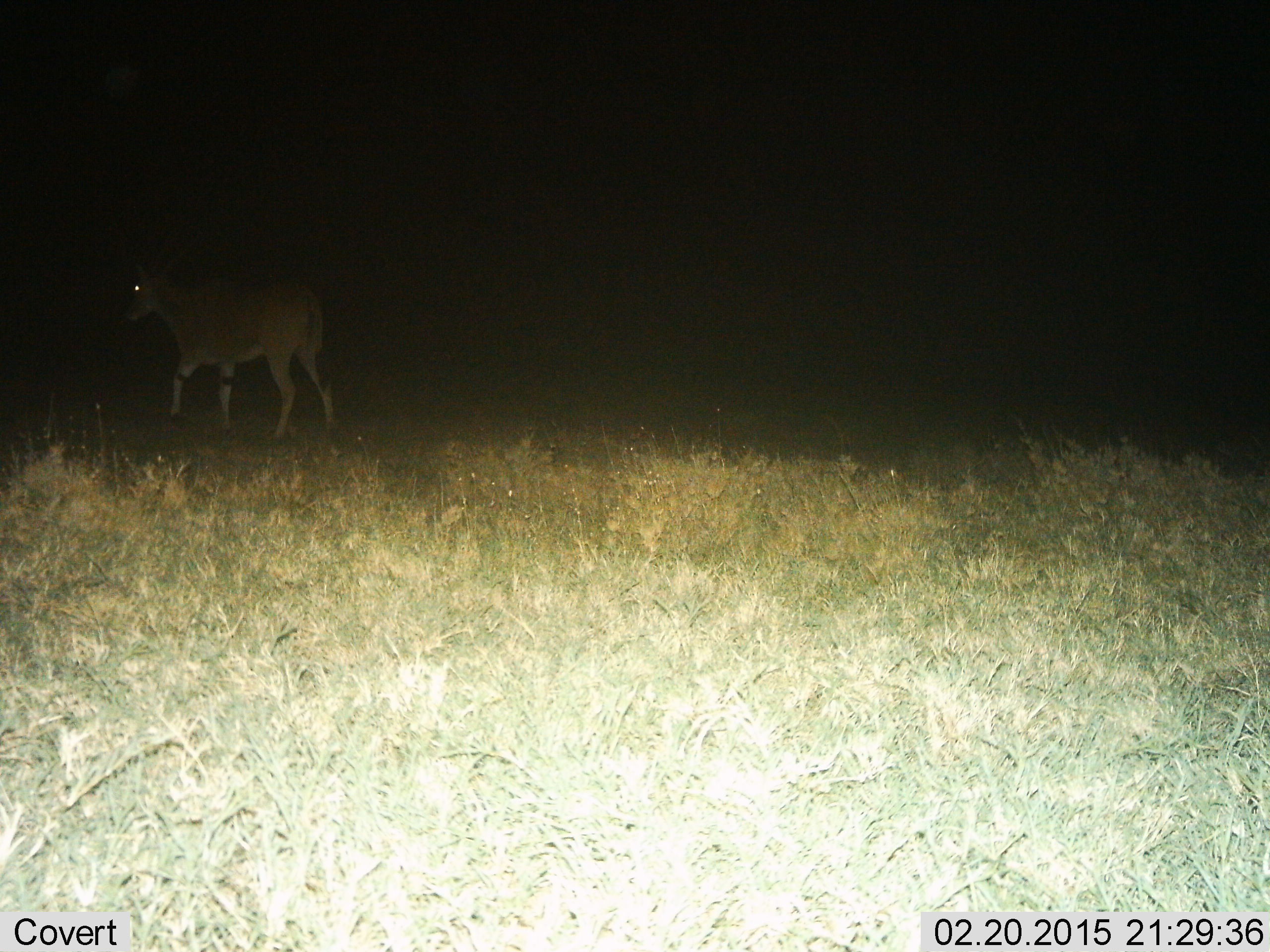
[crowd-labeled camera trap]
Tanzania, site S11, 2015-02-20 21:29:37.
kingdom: Animalia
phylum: Chordata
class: Mammalia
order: Artiodactyla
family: Bovidae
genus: Tragelaphus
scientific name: Tragelaphus oryx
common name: eland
Eland (Tragelaphus oryx), count 1. Behavior (volunteer vote fractions): standing 20%, resting 0%, moving 90%, interacting 0%. Young present (vote fraction): 0%. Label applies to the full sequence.